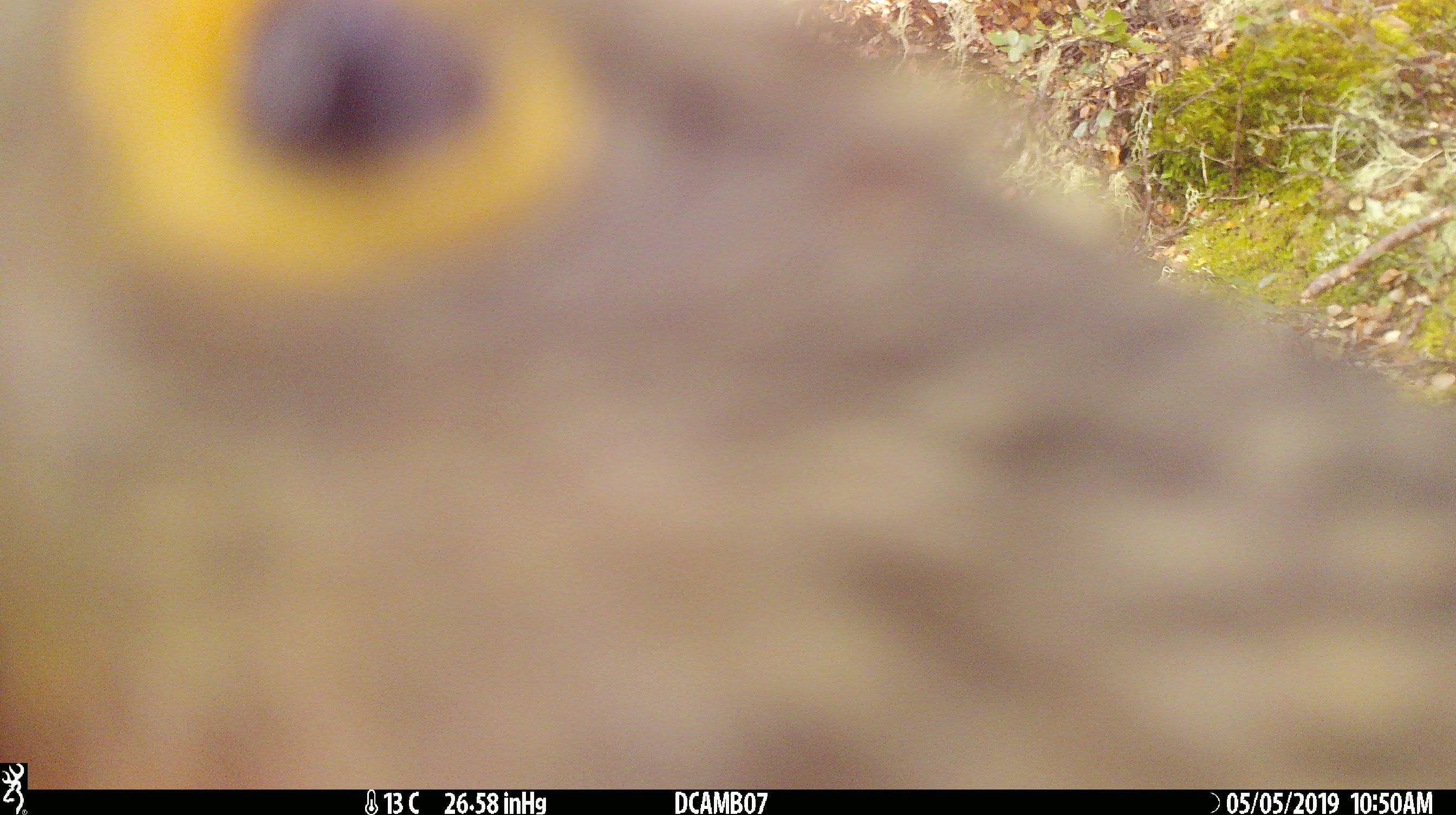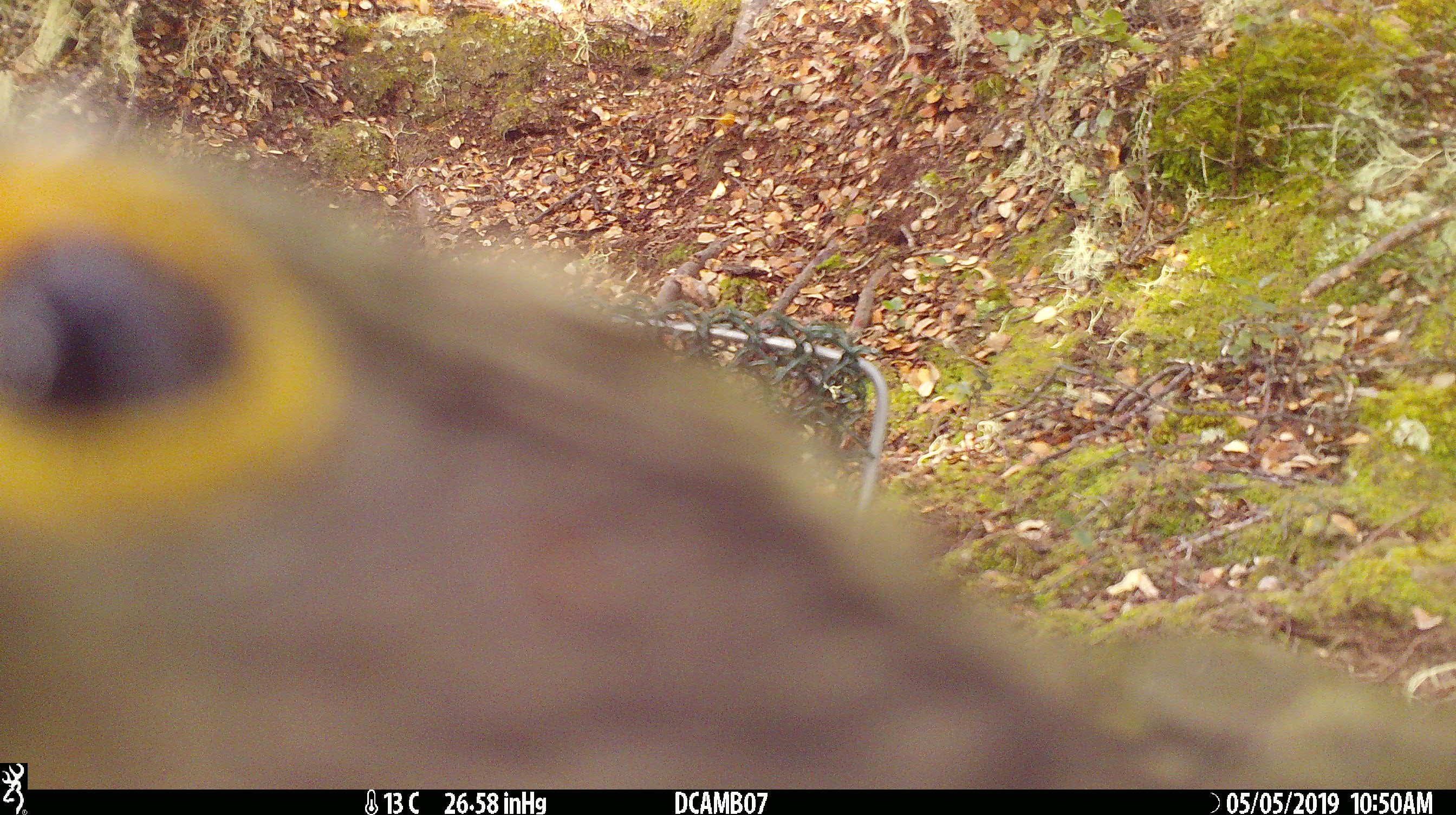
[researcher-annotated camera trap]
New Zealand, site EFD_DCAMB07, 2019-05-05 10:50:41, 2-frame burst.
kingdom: Animalia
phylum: Chordata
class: Aves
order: Psittaciformes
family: Strigopidae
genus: Nestor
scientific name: Nestor notabilis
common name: kea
Kea (Nestor notabilis).